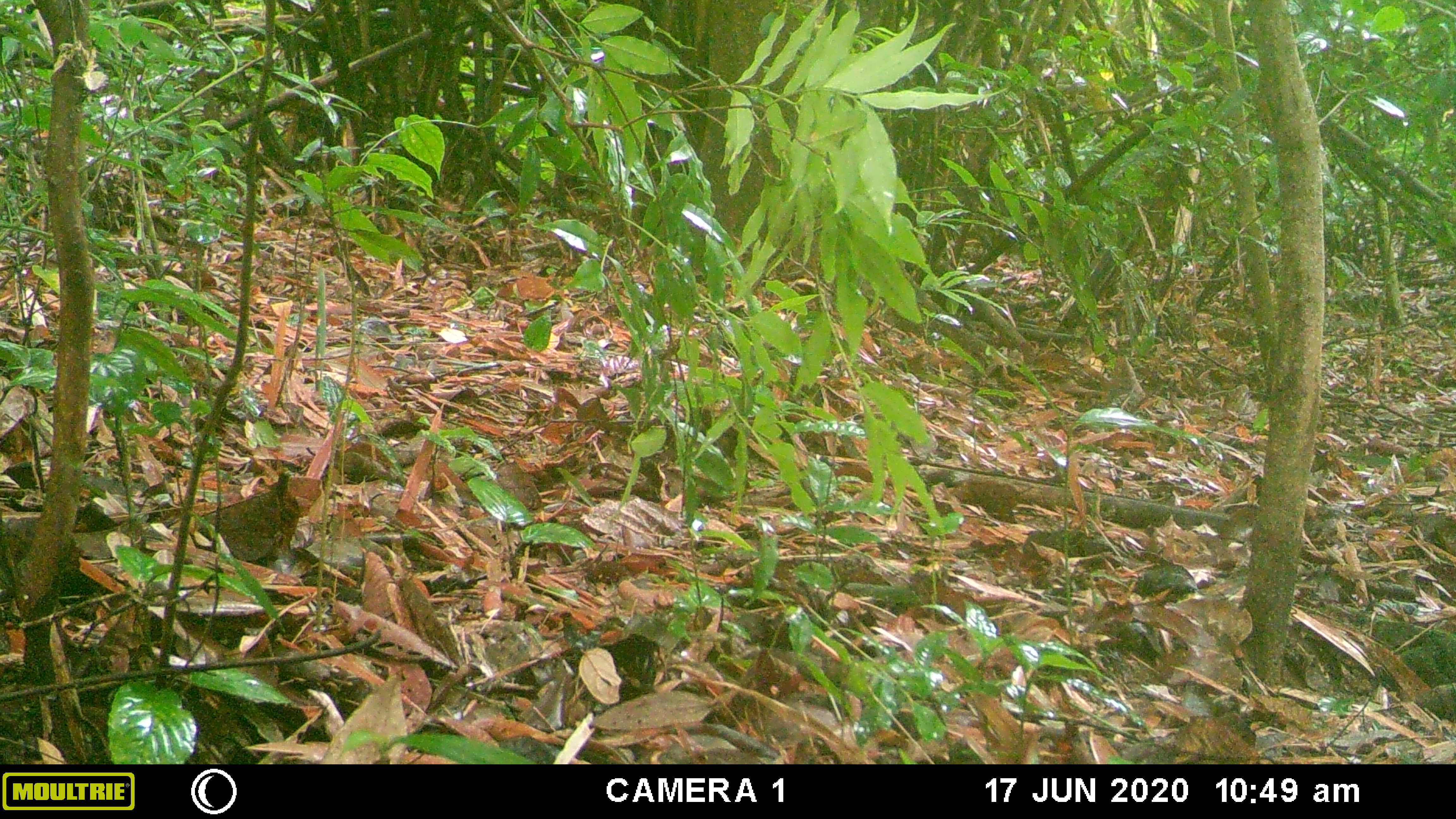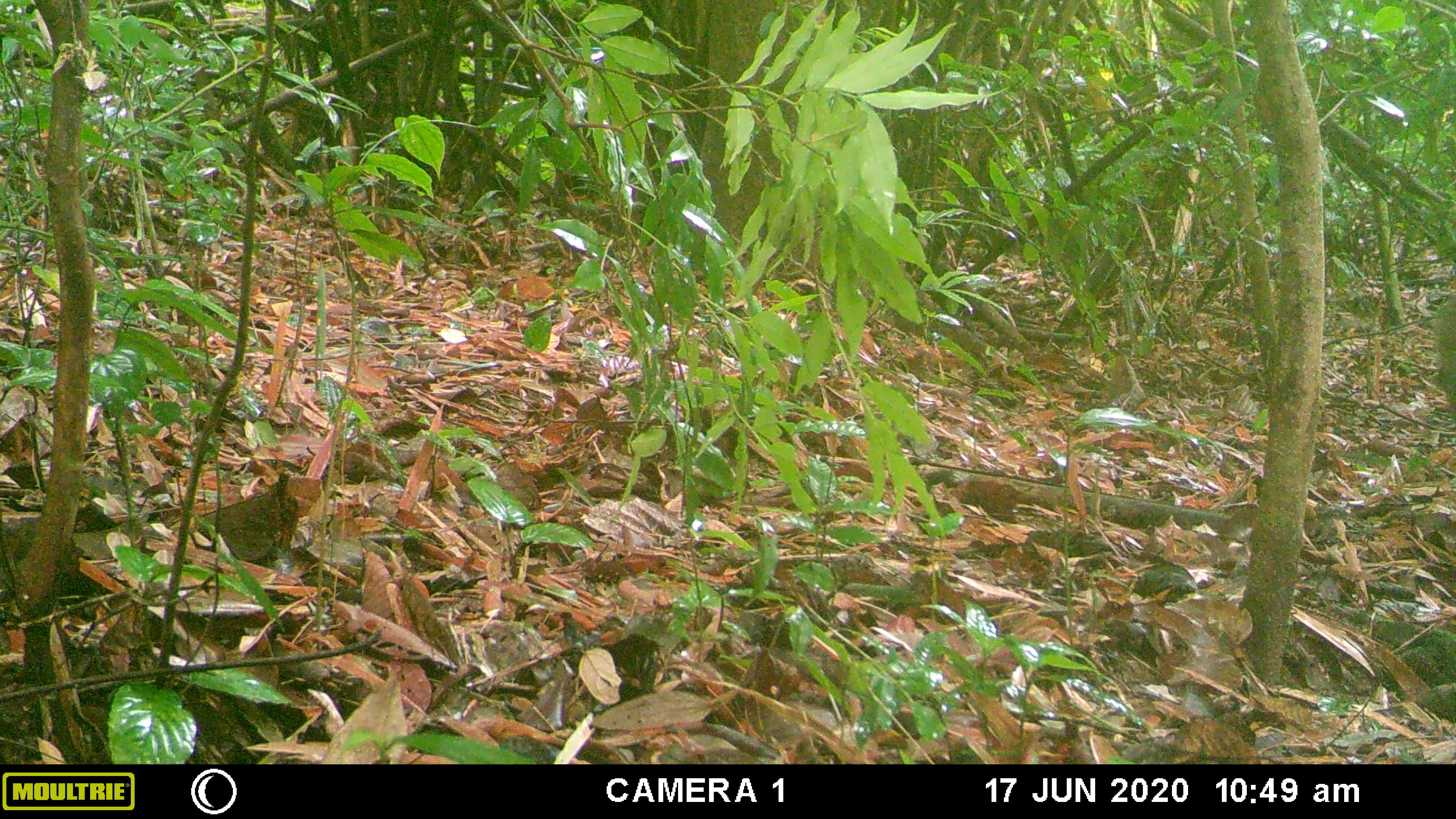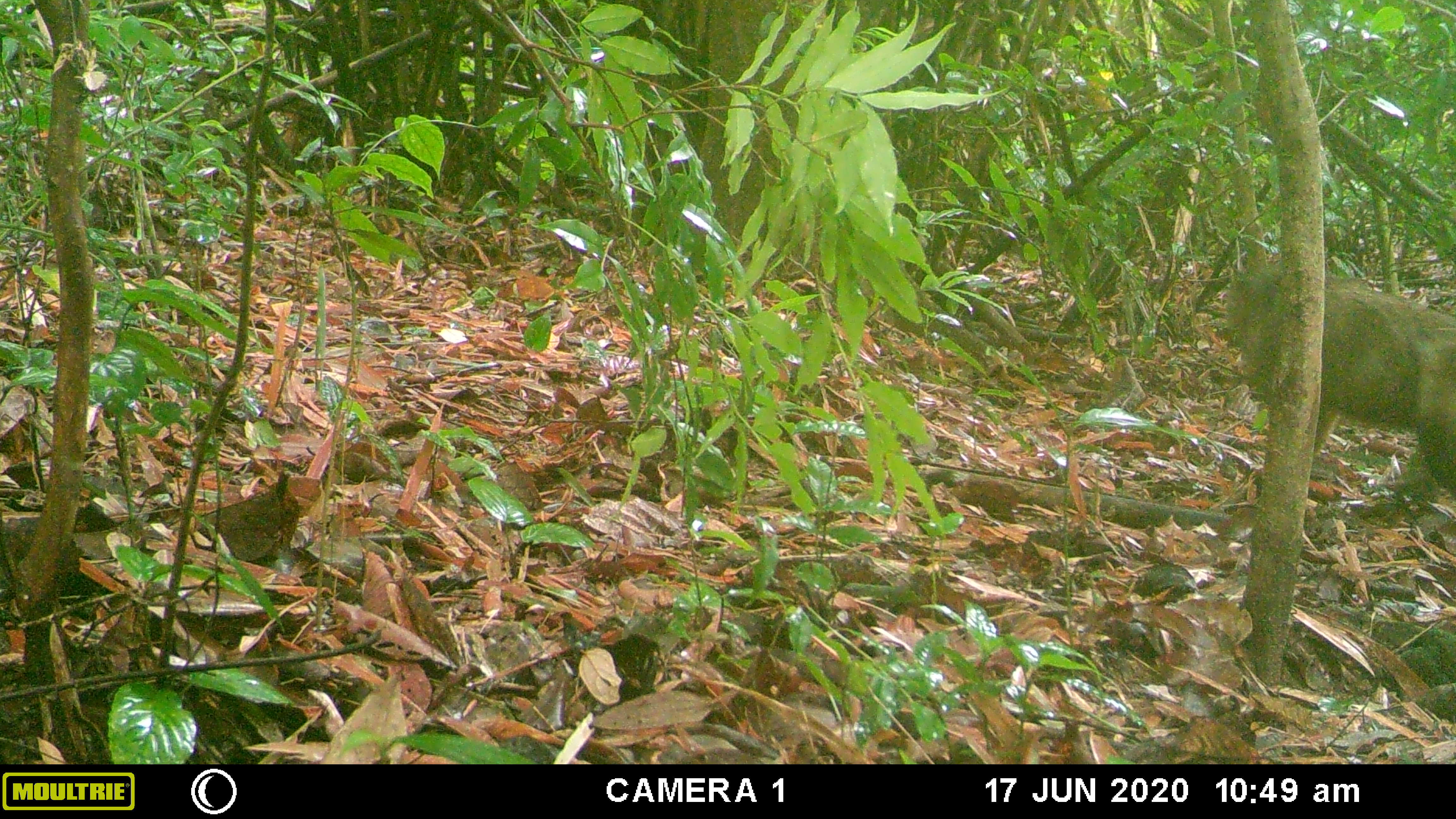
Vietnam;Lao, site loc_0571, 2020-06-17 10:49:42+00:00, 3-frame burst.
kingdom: Animalia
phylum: Chordata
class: Mammalia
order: Primates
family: Cercopithecidae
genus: Macaca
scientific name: Macaca arctoides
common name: stump-tailed macaque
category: stump tailed macaque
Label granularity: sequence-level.